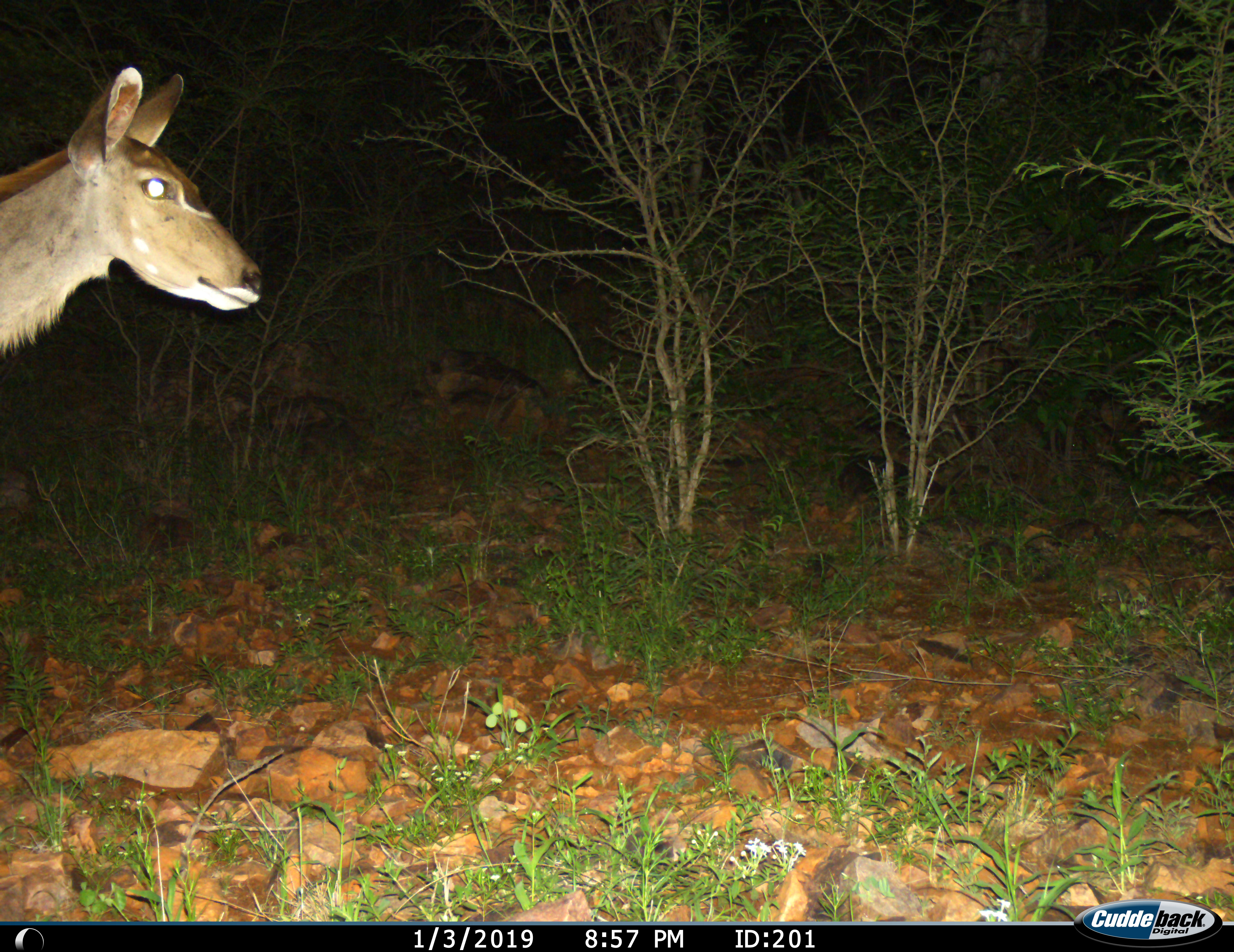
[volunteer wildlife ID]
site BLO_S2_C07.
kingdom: Animalia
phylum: Chordata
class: Mammalia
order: Artiodactyla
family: Bovidae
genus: Tragelaphus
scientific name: Tragelaphus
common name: kudu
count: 1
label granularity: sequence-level